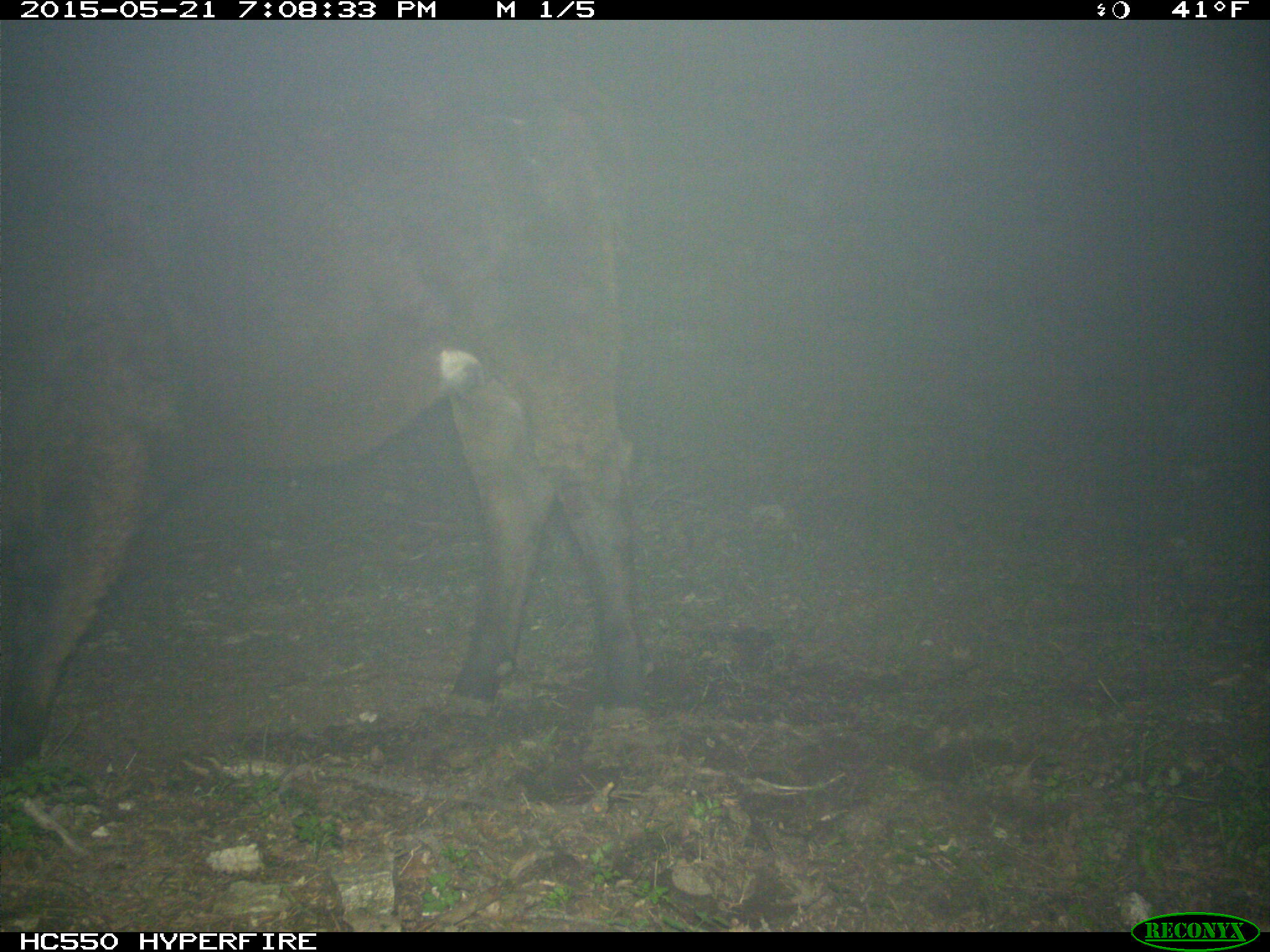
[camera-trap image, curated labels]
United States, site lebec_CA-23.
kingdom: Animalia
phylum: Chordata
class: Mammalia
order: Artiodactyla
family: Bovidae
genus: Bos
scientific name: Bos taurus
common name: domestic cow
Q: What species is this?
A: Bos taurus (domestic cow).